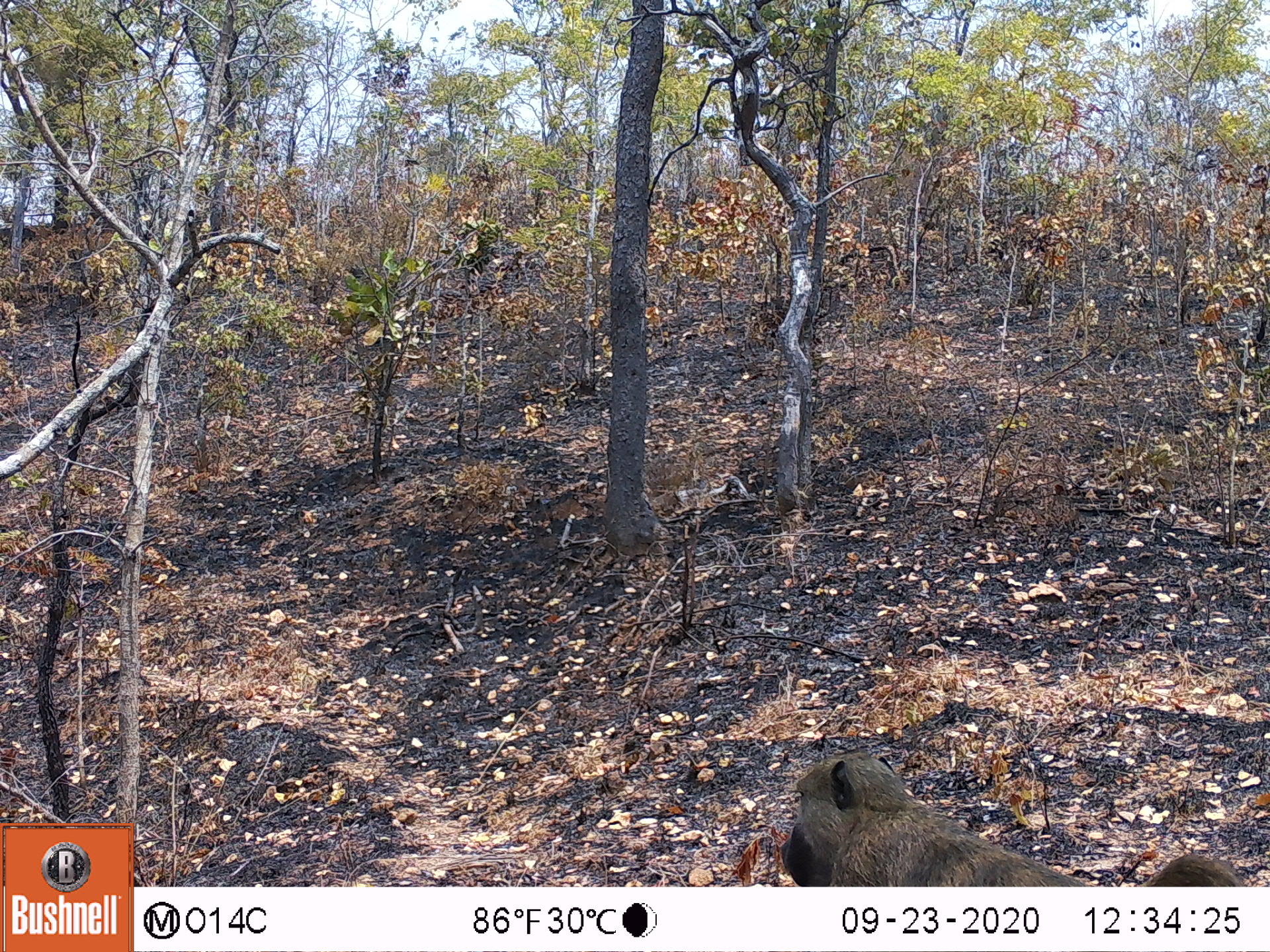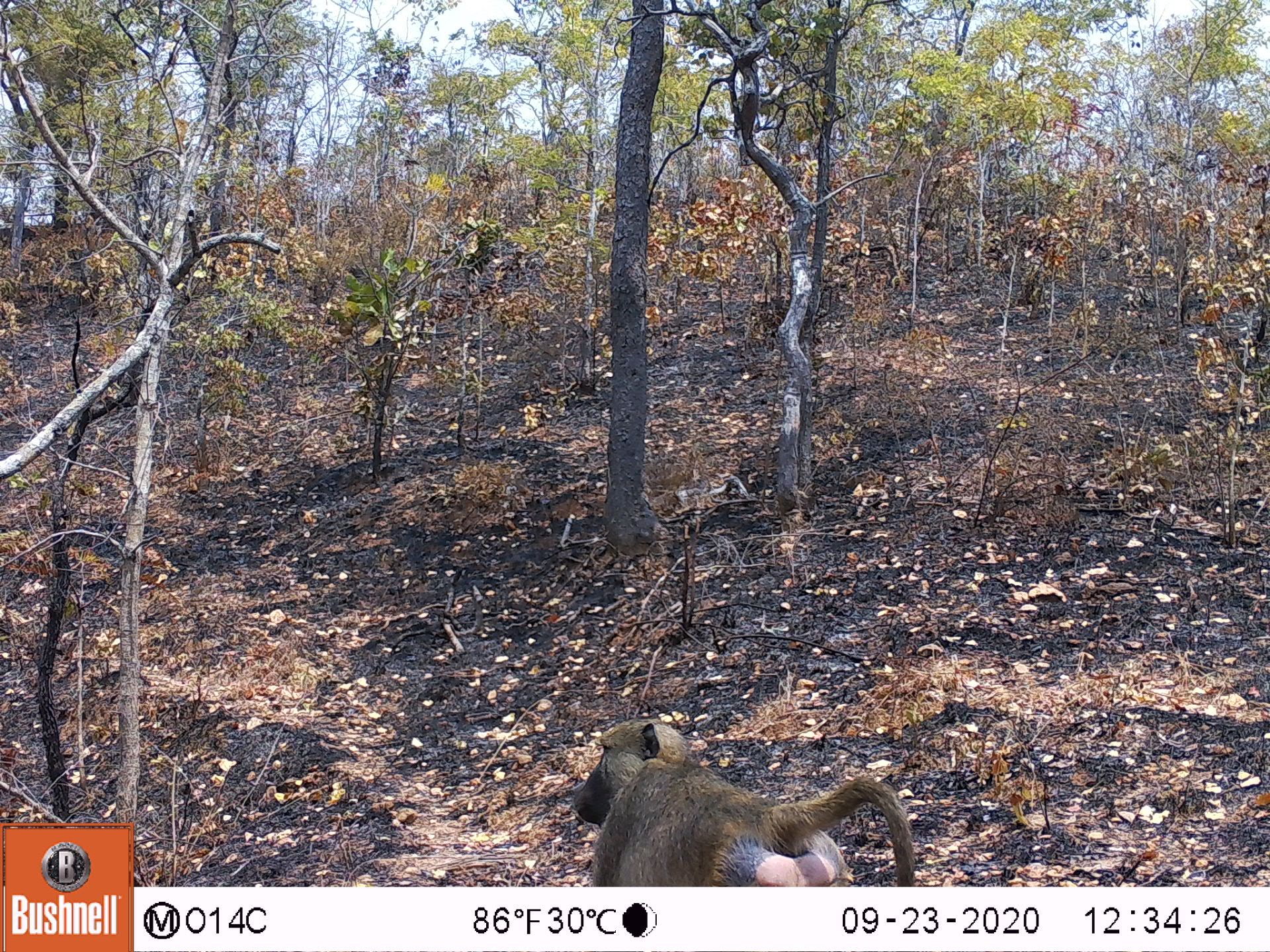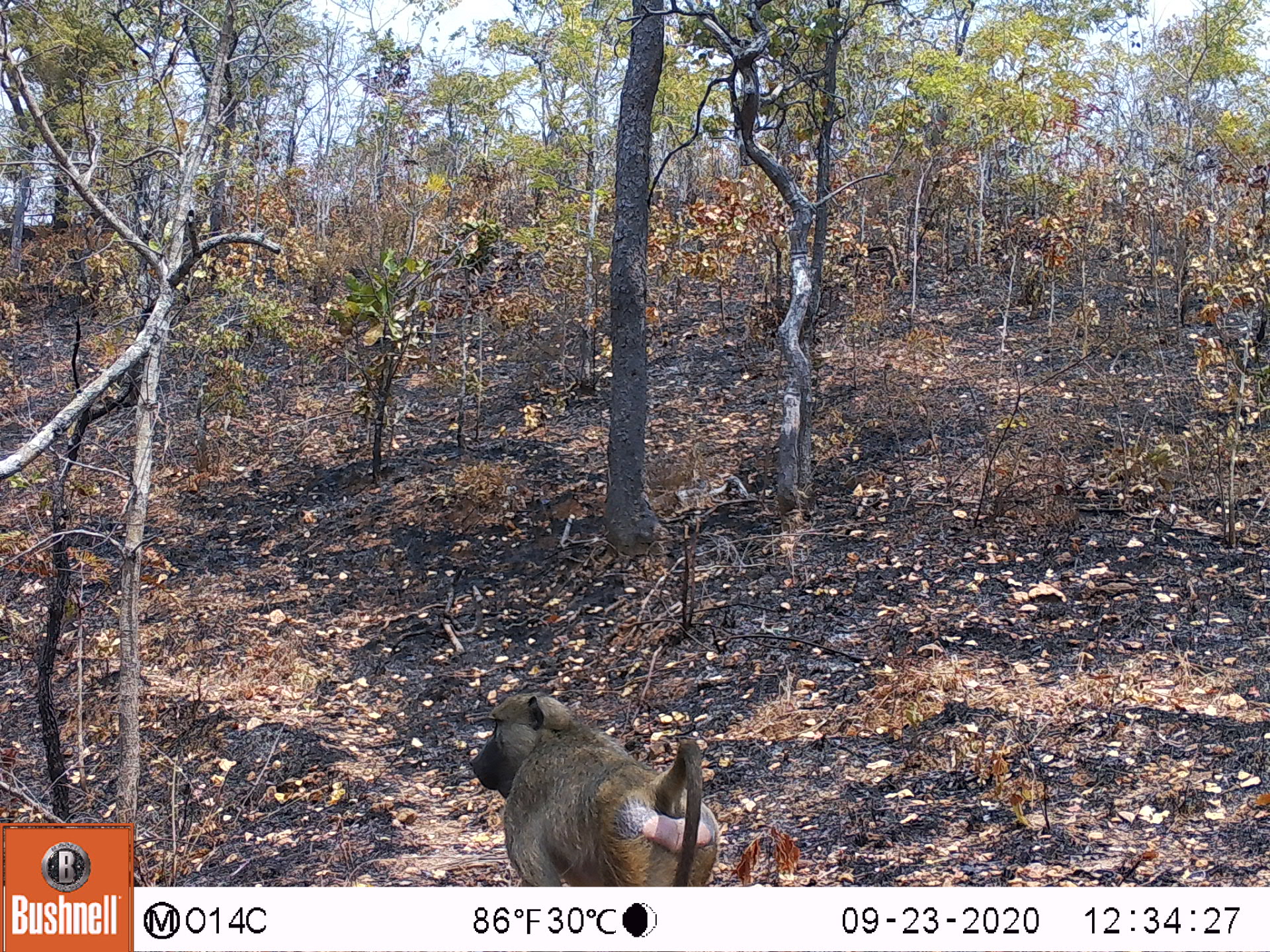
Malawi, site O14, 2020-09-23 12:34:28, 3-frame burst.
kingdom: Animalia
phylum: Chordata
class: Mammalia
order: Primates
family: Cercopithecidae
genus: Papio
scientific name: Papio cynocephalus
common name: yellow baboon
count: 1